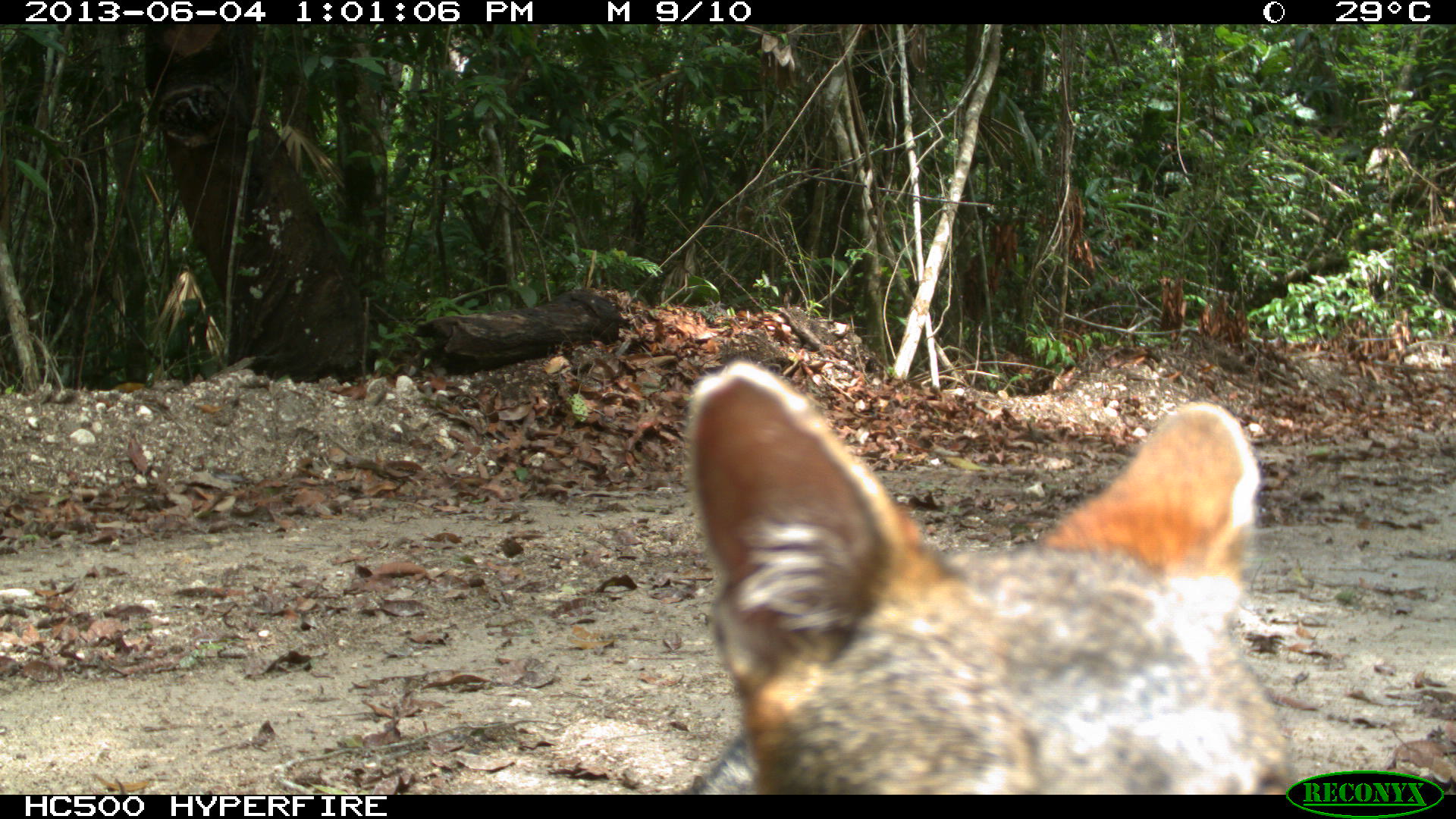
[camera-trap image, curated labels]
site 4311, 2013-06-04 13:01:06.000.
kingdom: Animalia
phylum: Chordata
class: Mammalia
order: Carnivora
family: Canidae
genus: Urocyon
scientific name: Urocyon cinereoargenteus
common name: gray fox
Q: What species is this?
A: Urocyon cinereoargenteus (gray fox).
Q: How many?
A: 1.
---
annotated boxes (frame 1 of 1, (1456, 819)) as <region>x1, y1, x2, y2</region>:
urocyon cinereoargenteus: <region>683, 358, 1296, 794</region>